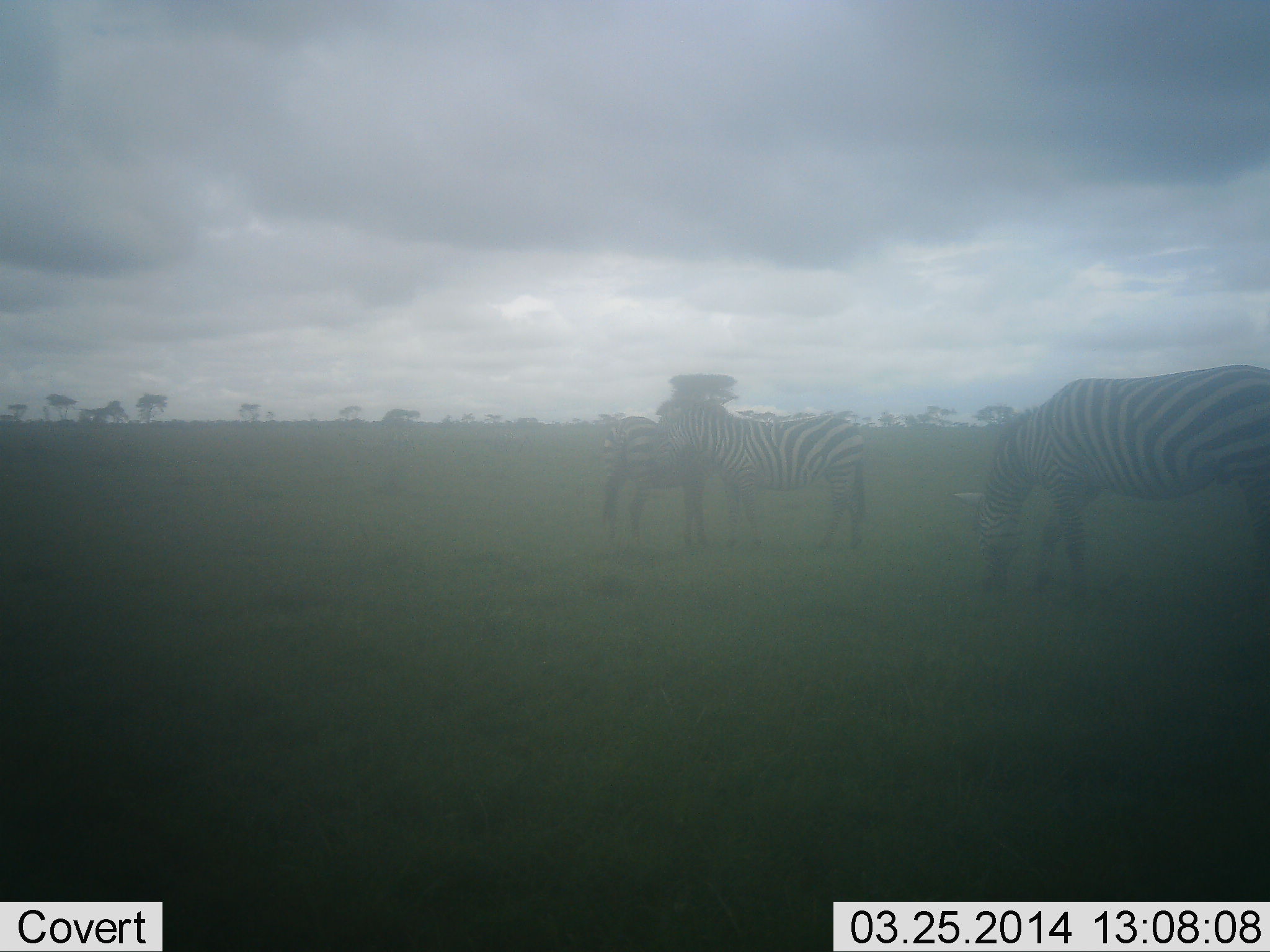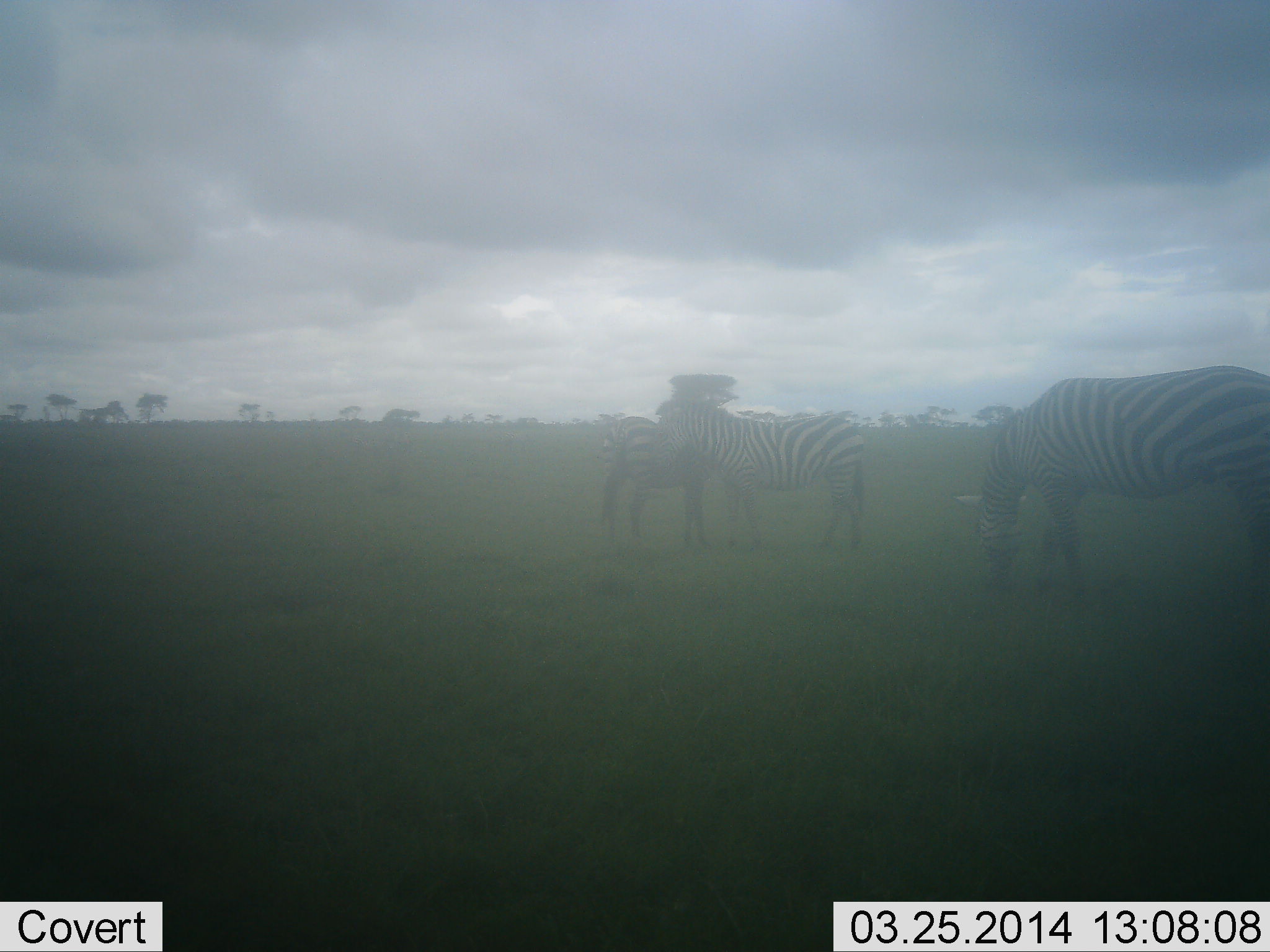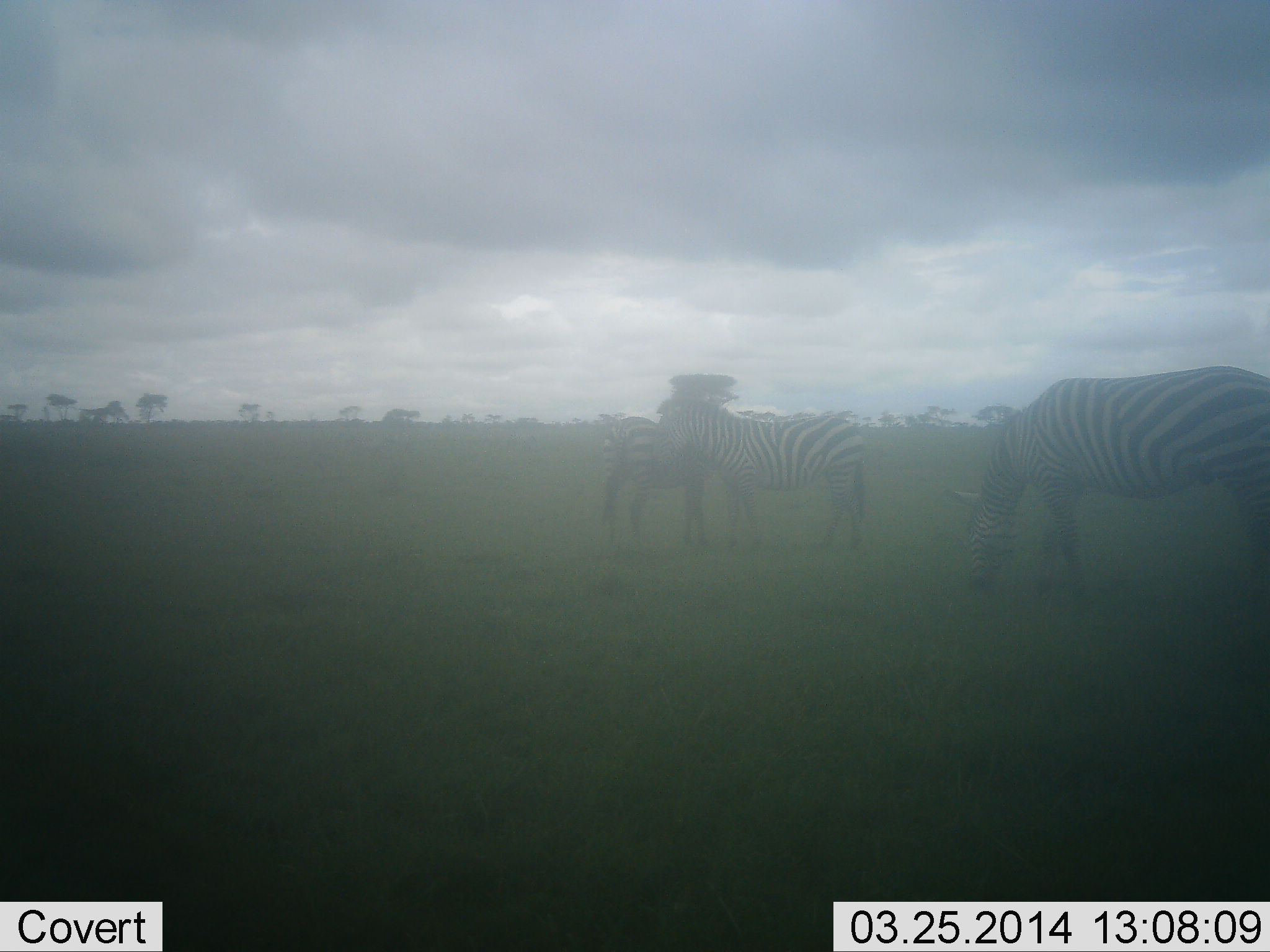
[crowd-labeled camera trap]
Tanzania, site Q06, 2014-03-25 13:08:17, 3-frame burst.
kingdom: Animalia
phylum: Chordata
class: Mammalia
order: Perissodactyla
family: Equidae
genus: Equus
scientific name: Equus quagga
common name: plains zebra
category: zebra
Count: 3.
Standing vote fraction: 70%.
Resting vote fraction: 10%.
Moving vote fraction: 0%.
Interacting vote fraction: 50%.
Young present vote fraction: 0%.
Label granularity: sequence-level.